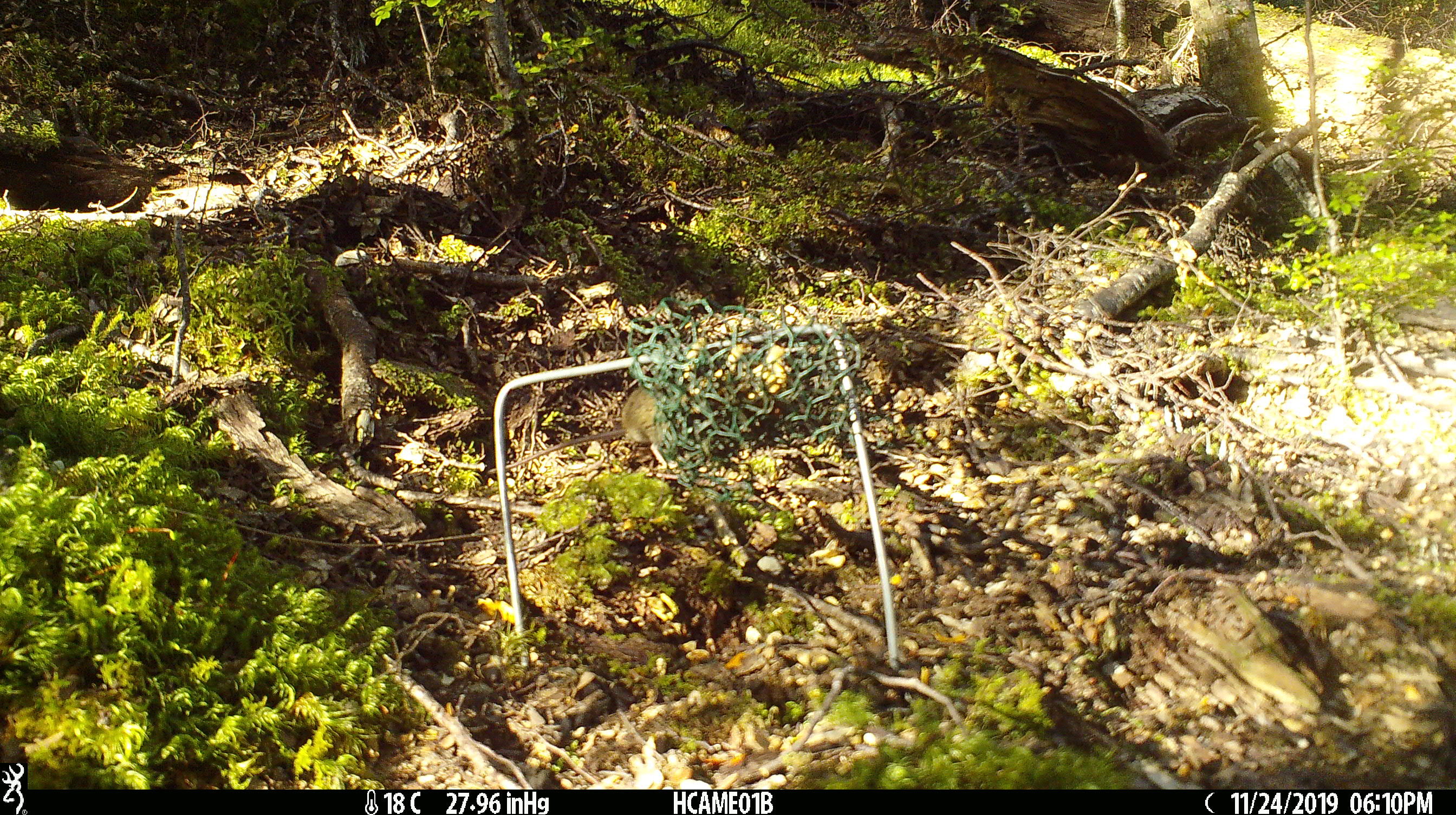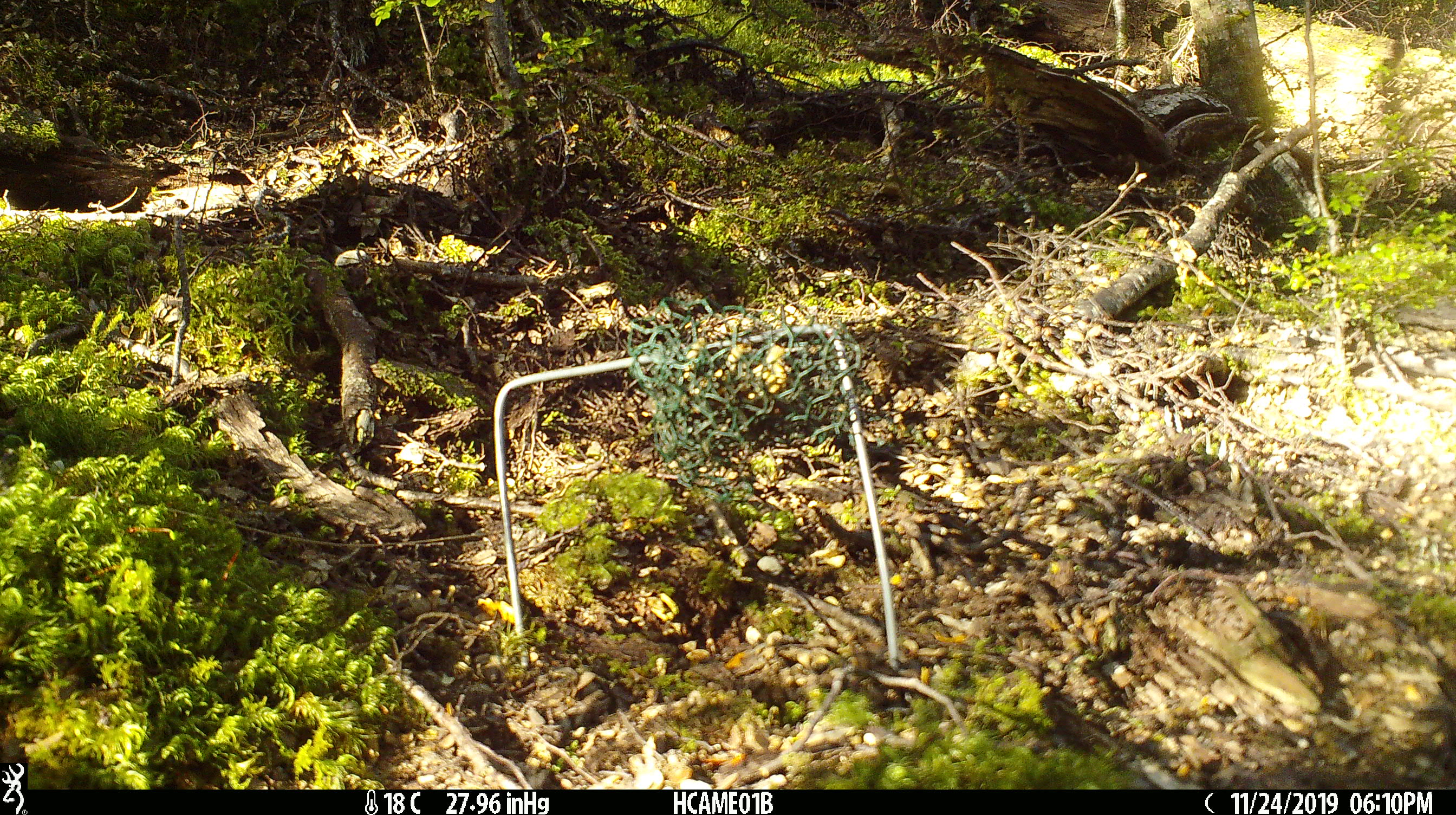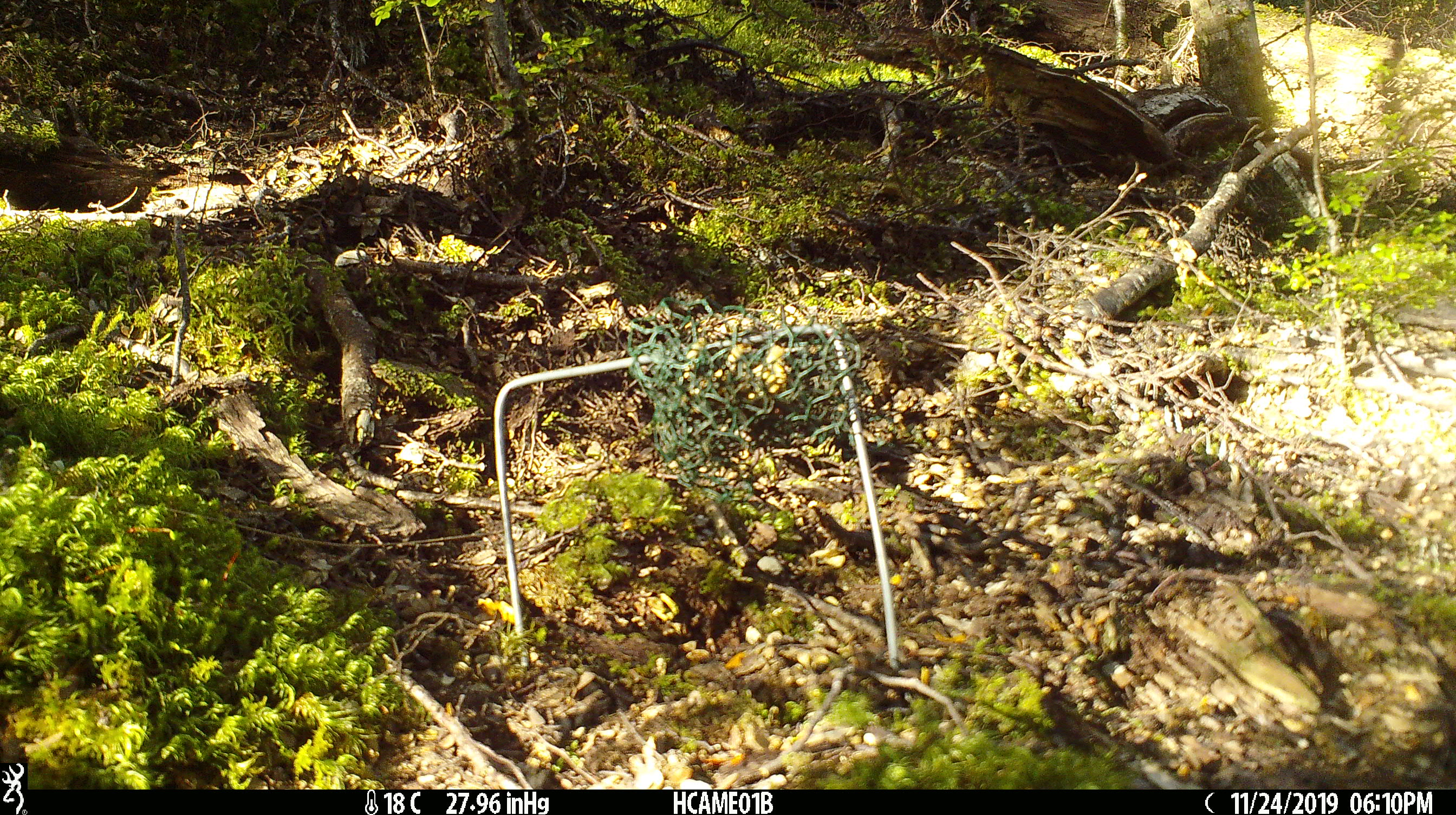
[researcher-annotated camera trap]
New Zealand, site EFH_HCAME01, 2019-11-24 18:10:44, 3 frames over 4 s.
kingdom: Animalia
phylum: Chordata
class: Mammalia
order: Rodentia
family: Muridae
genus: Mus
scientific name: Mus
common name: mouse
Mouse (Mus).